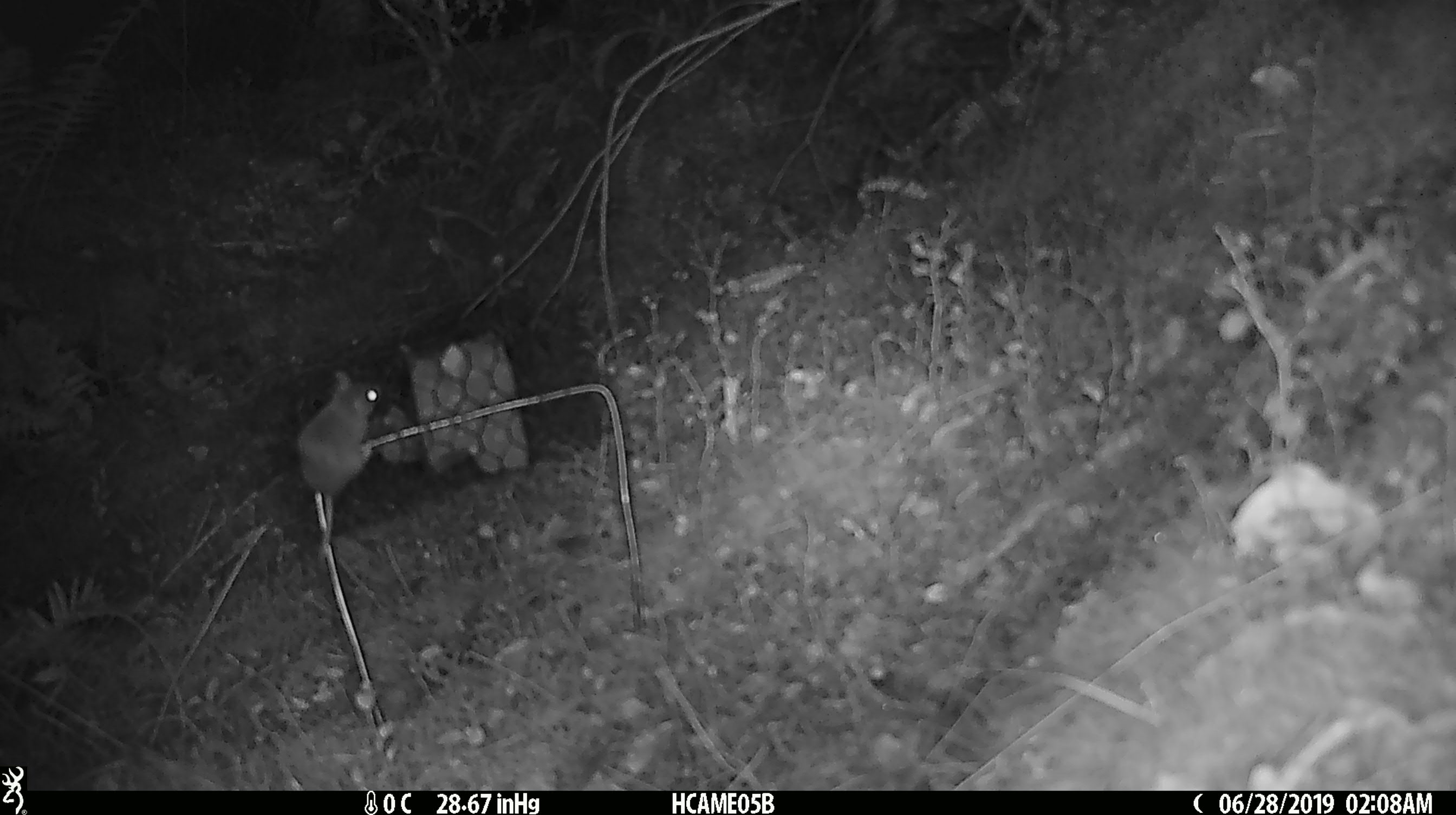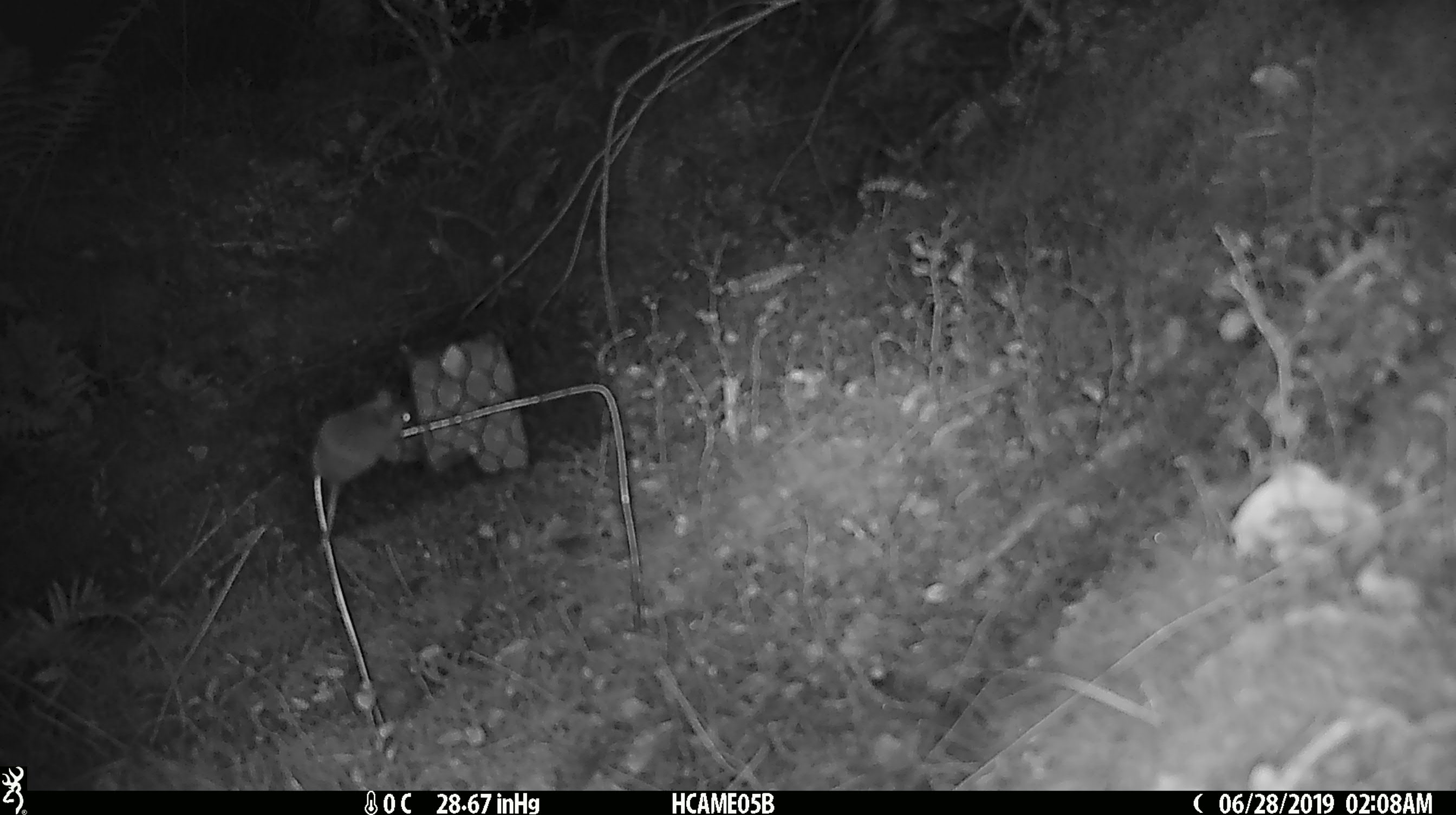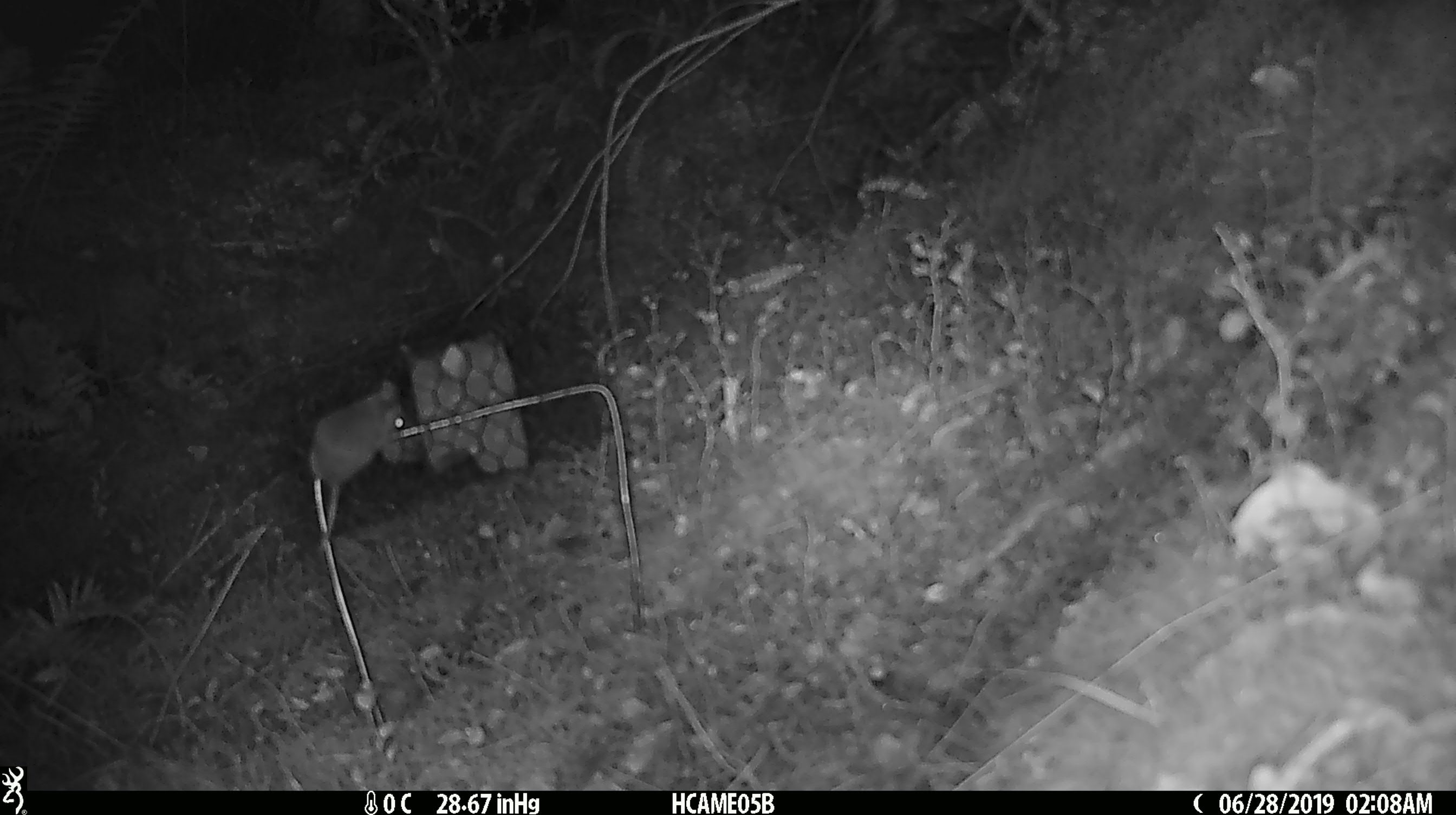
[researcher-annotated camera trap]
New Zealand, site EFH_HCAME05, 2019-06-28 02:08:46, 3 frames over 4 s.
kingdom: Animalia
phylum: Chordata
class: Mammalia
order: Rodentia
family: Muridae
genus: Mus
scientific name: Mus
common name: mouse